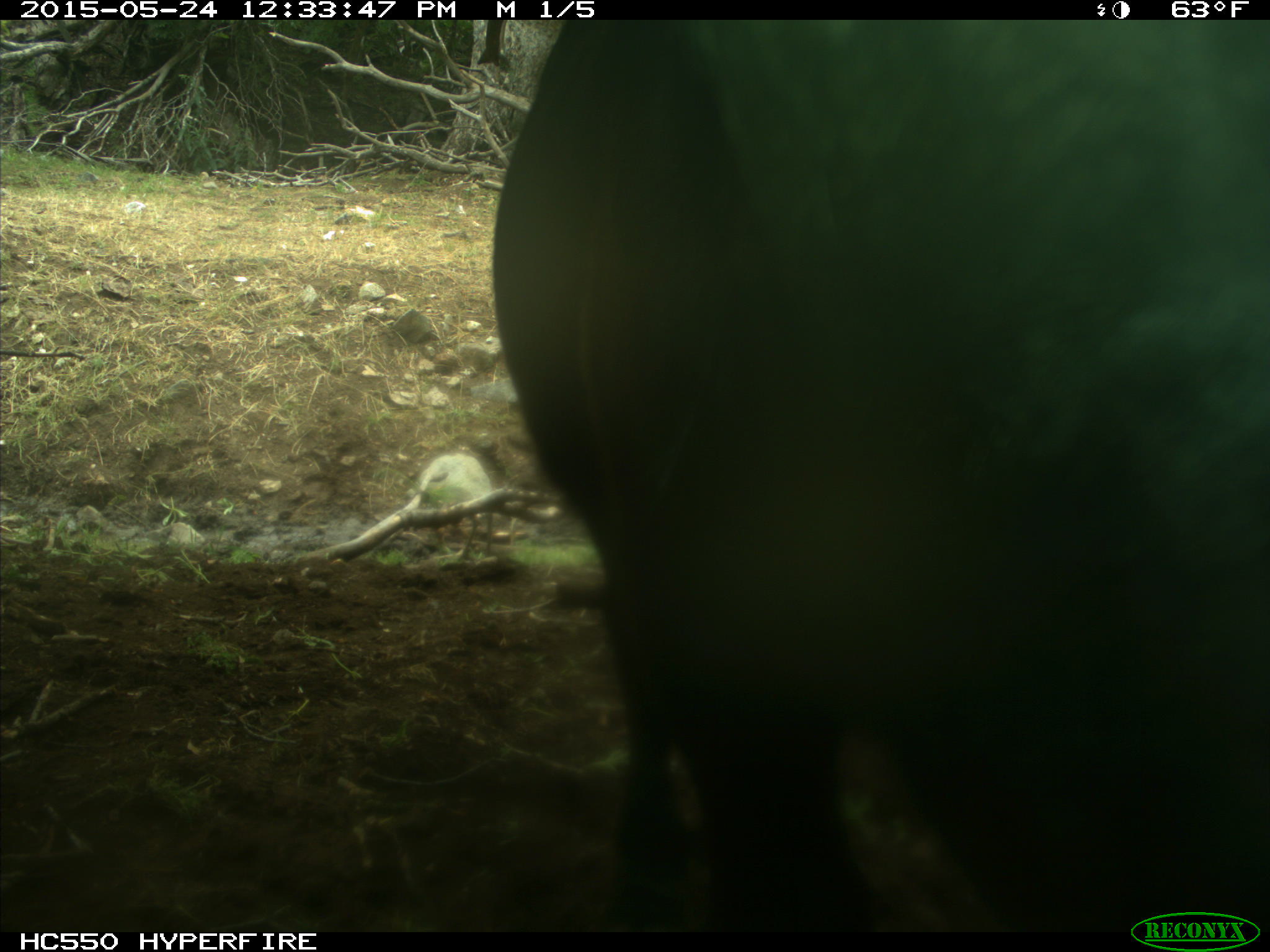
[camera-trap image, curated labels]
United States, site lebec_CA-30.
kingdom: Animalia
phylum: Chordata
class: Mammalia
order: Artiodactyla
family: Bovidae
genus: Bos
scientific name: Bos taurus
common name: domestic cow